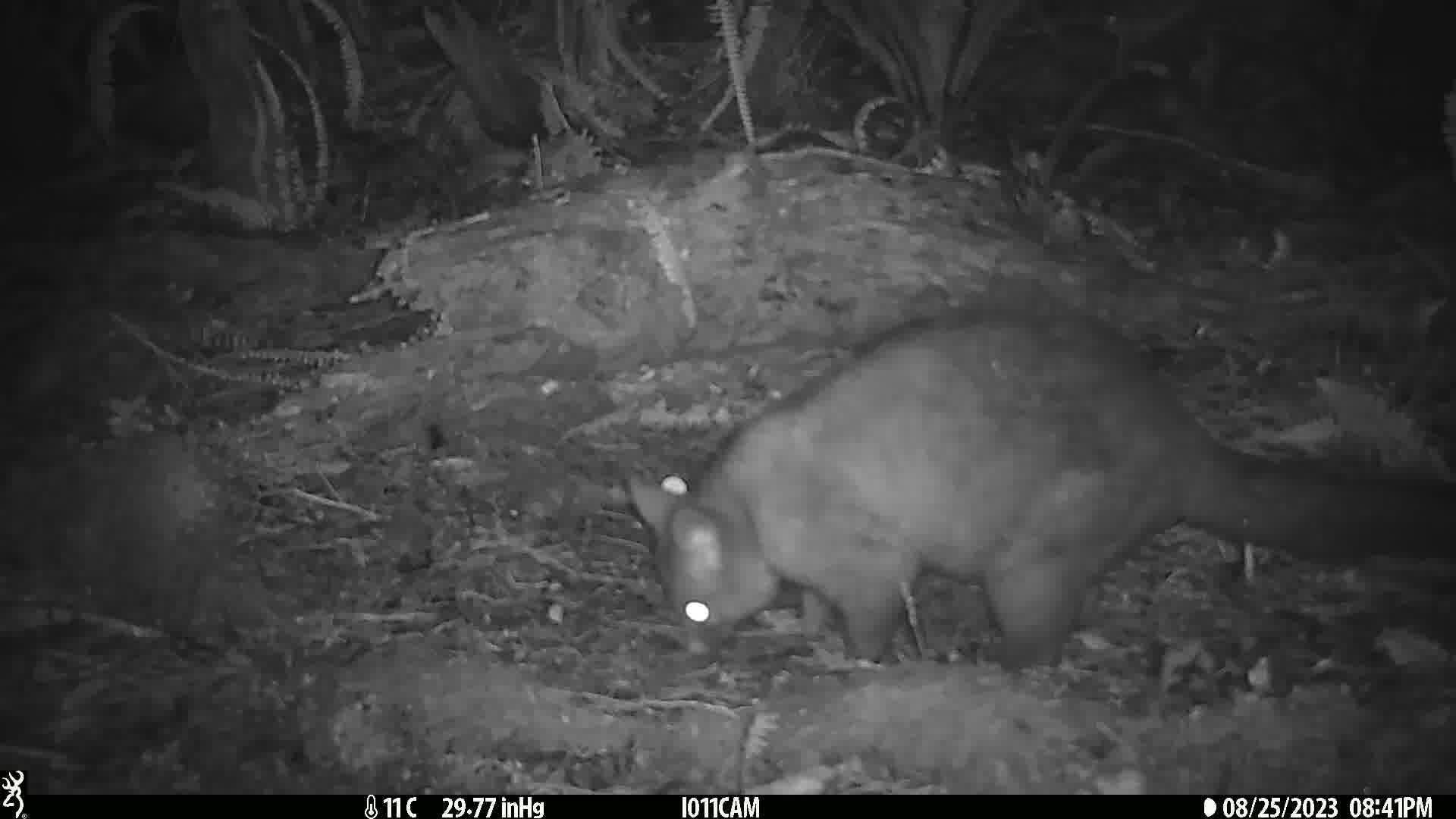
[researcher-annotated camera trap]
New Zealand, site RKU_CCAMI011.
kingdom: Animalia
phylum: Chordata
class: Mammalia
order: Diprotodontia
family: Phalangeridae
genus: Trichosurus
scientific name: Trichosurus vulpecula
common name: common brushtail possum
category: possum